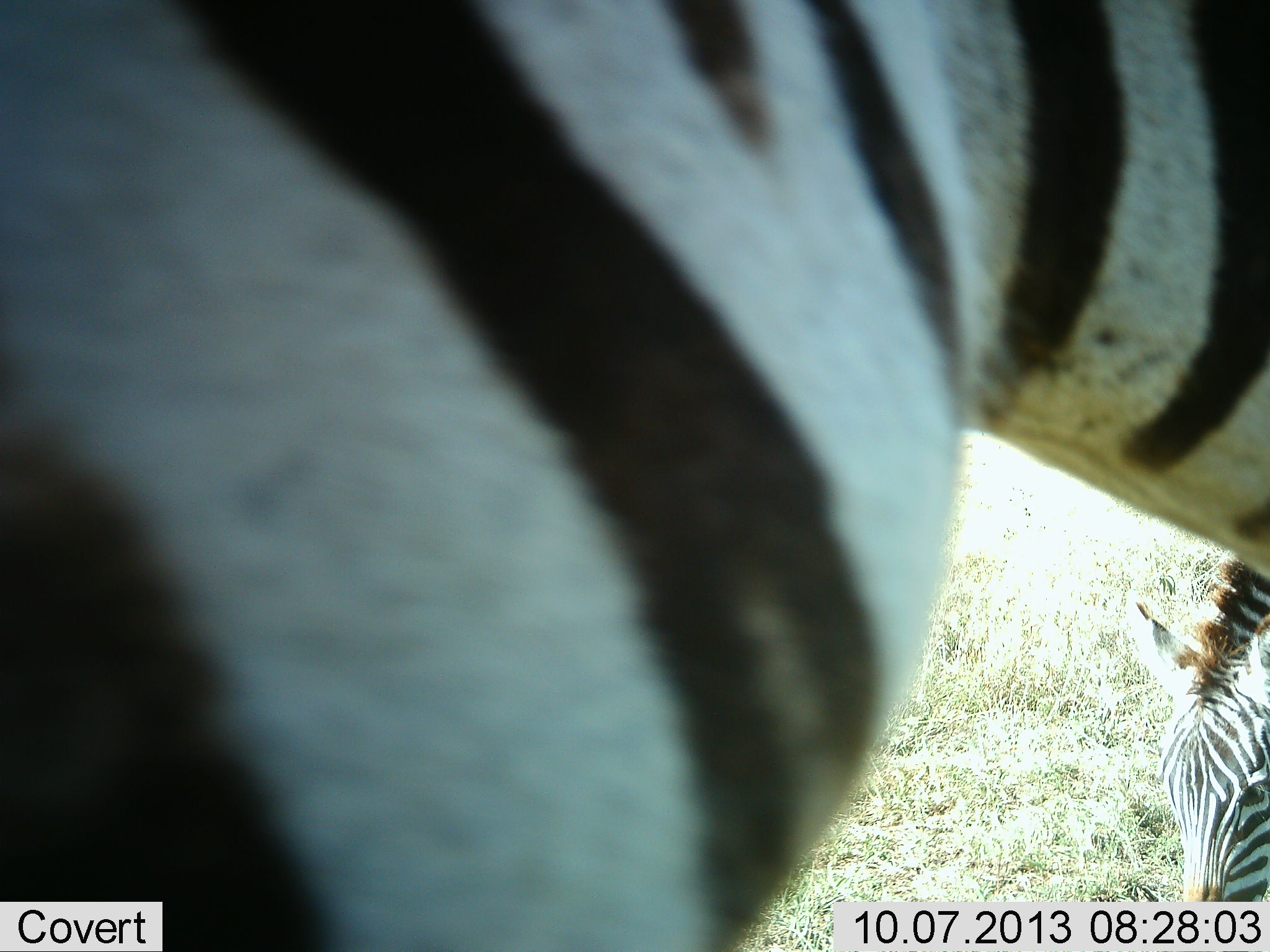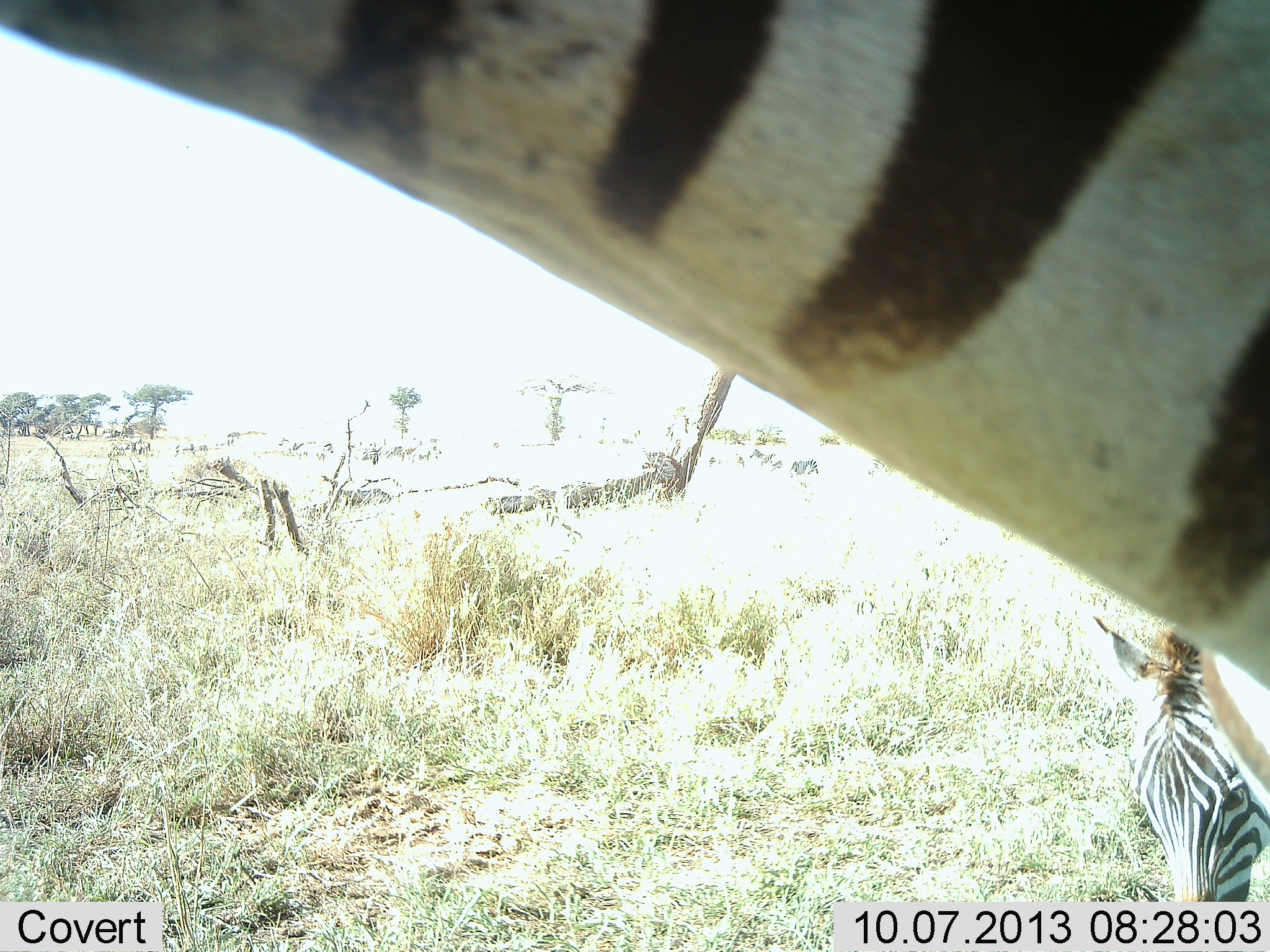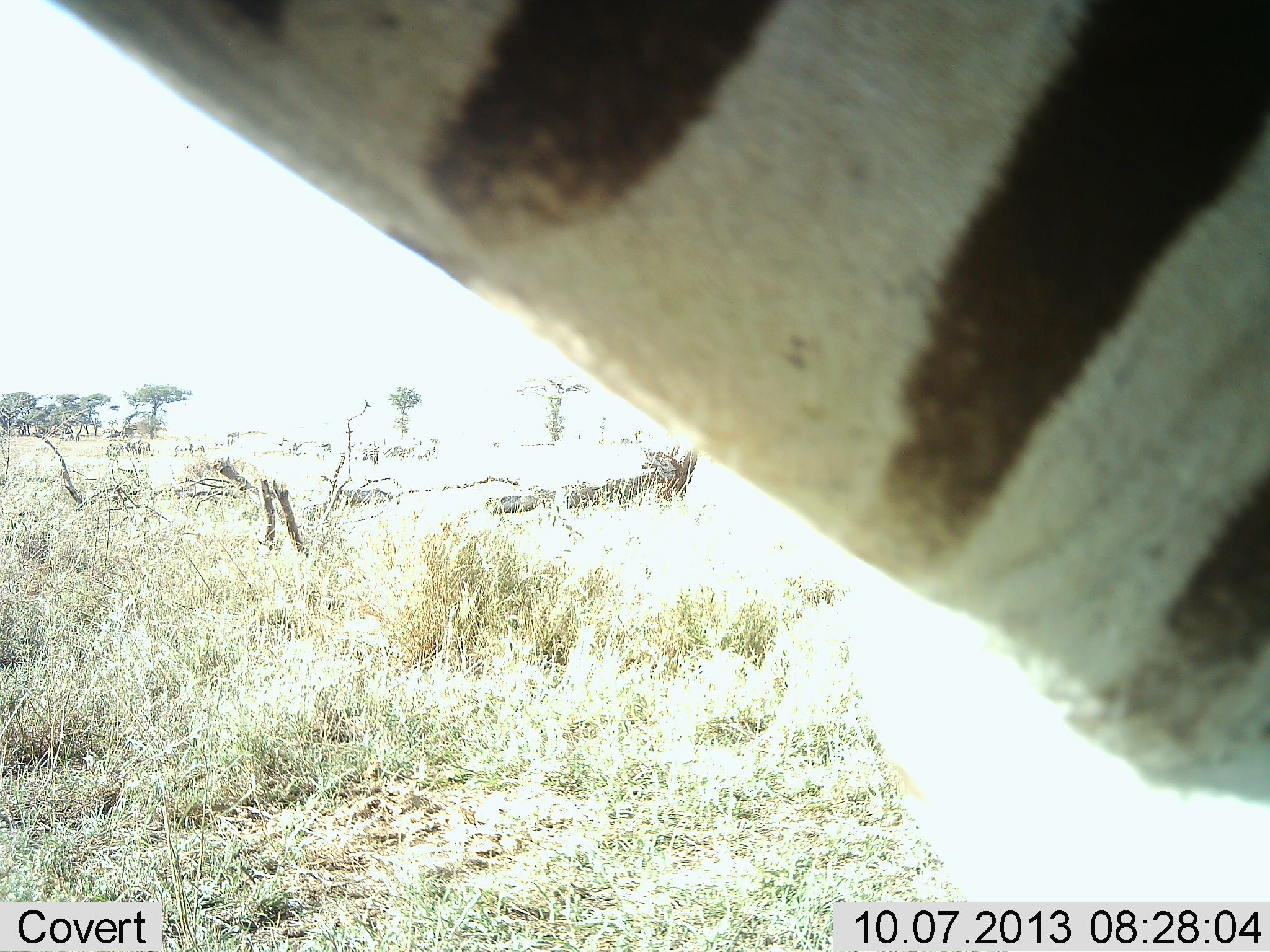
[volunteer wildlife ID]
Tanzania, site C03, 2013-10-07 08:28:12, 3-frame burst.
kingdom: Animalia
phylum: Chordata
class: Mammalia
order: Perissodactyla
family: Equidae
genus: Equus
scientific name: Equus quagga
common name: plains zebra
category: zebra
Zebra (plains zebra) (Equus quagga), count 2. Behavior (volunteer vote fractions): standing 73%, resting 7%, moving 13%, interacting 7%. Young present (vote fraction): 13%. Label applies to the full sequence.